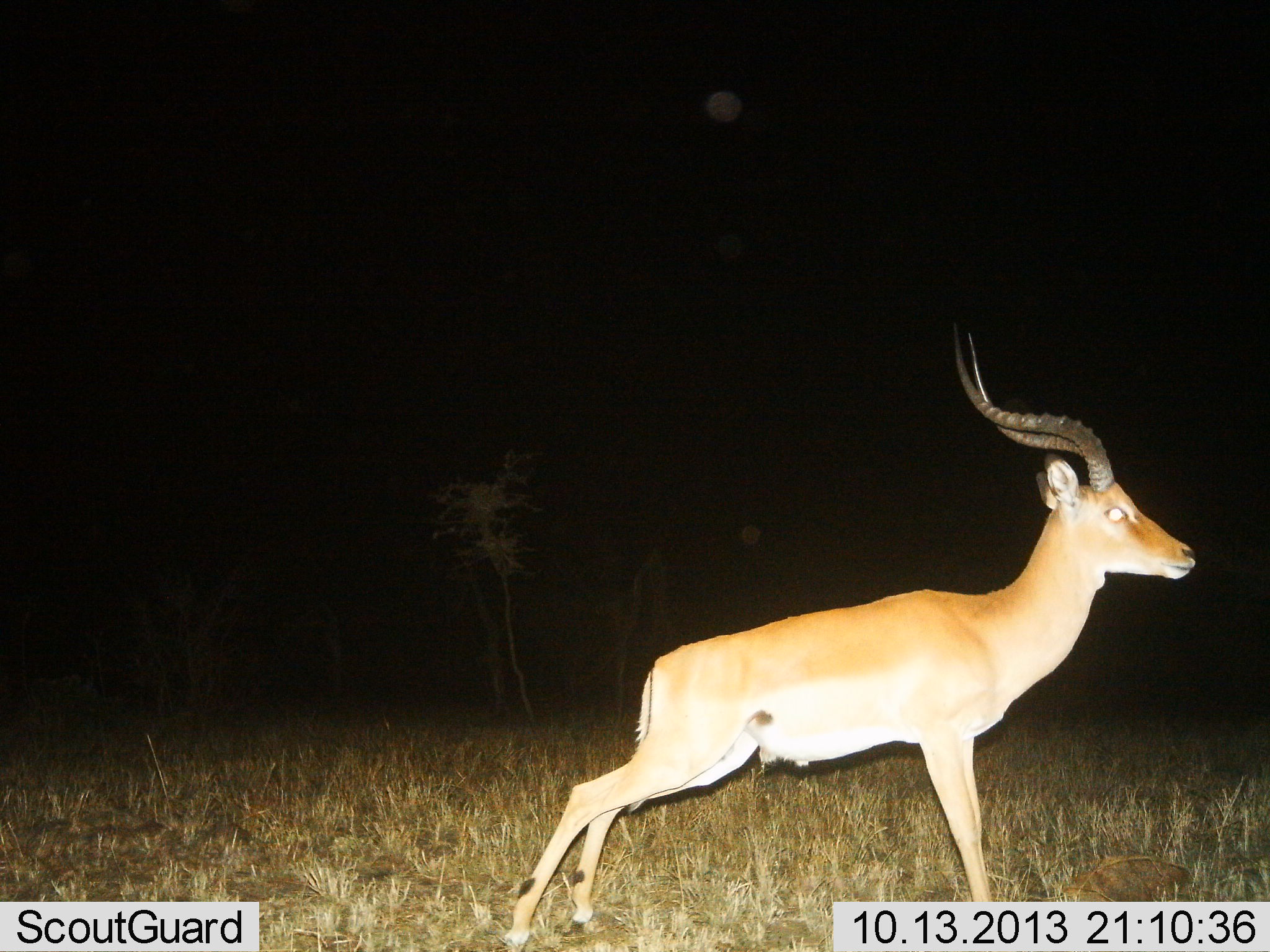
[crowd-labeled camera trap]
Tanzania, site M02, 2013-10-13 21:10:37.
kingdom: Animalia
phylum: Chordata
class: Mammalia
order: Artiodactyla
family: Bovidae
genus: Aepyceros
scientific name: Aepyceros melampus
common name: impala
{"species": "impala (Aepyceros melampus)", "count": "1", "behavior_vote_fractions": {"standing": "68%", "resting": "4%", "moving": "28%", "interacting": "0%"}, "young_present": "0%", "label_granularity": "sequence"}